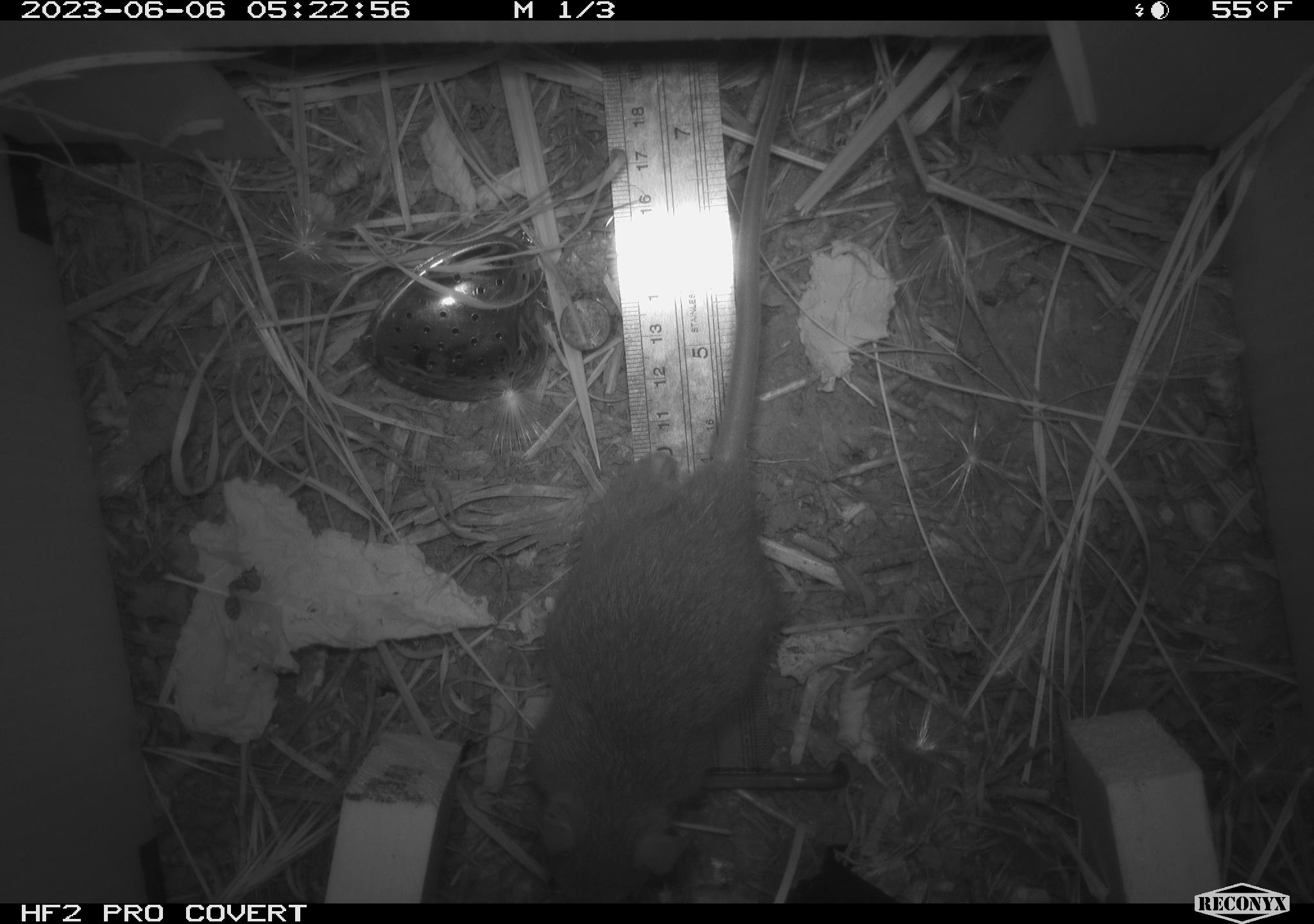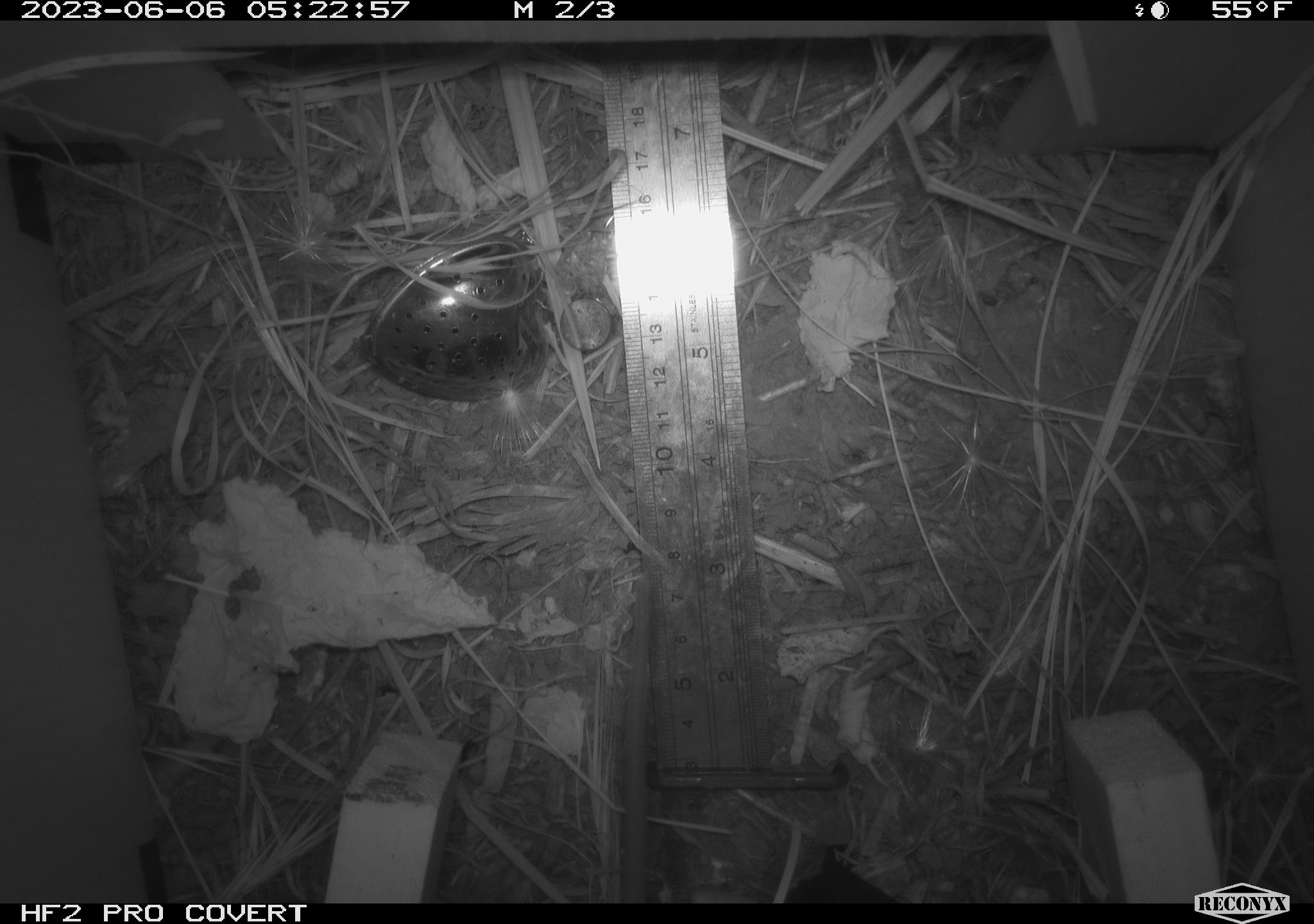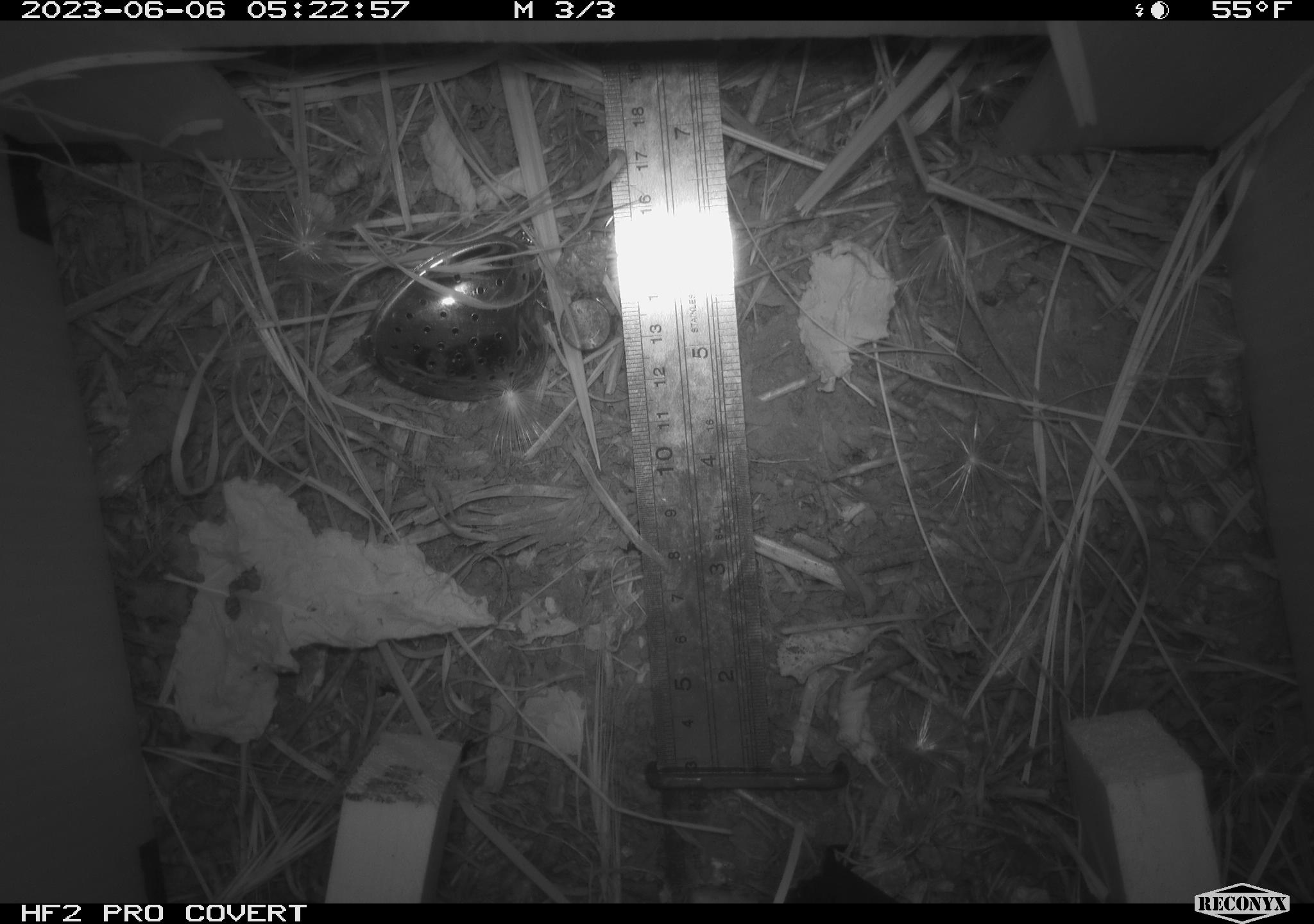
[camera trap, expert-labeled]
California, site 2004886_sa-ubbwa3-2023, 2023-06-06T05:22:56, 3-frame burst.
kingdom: Animalia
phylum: Chordata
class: Mammalia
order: Rodentia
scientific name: Rodentia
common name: mouse species